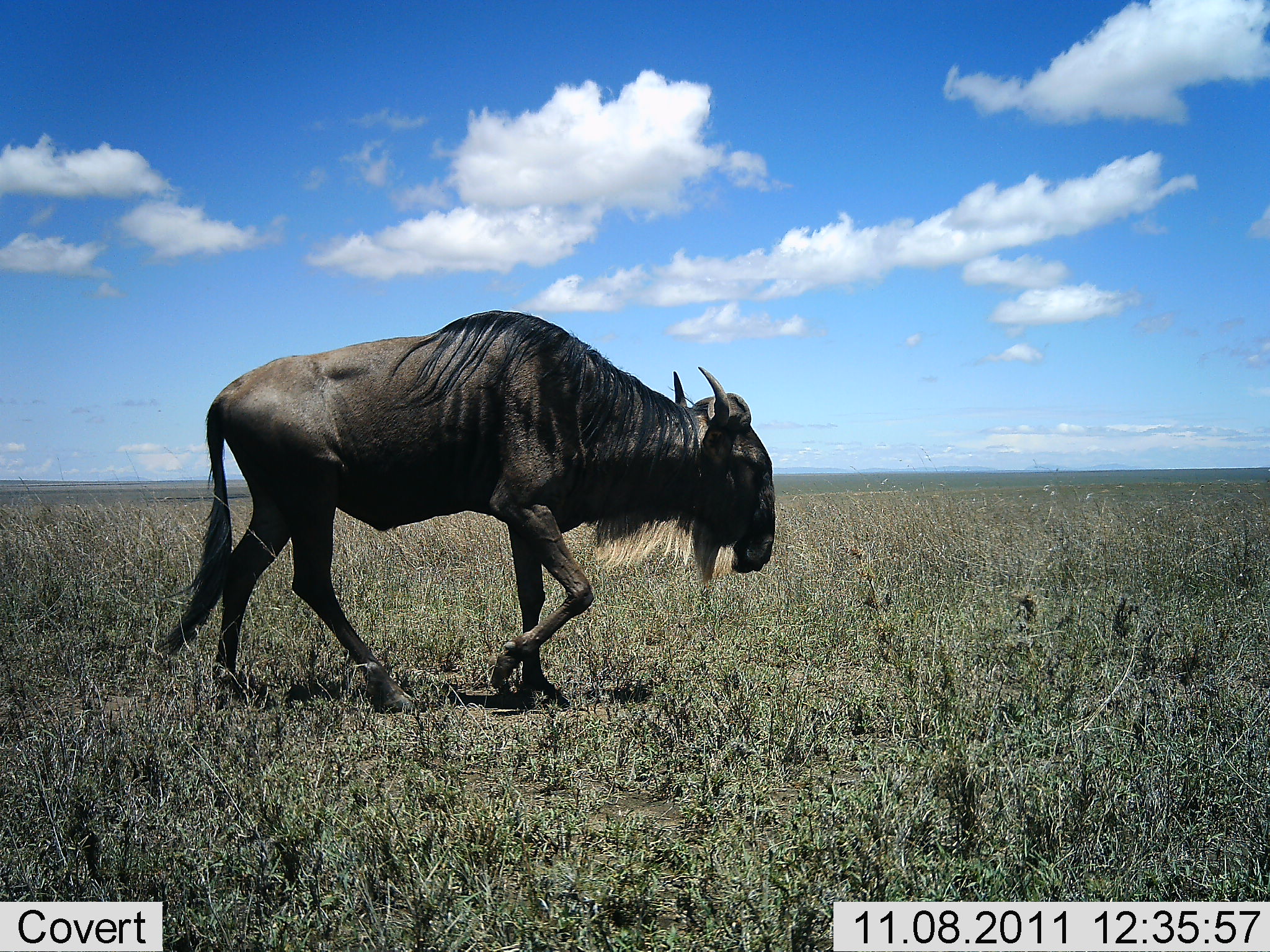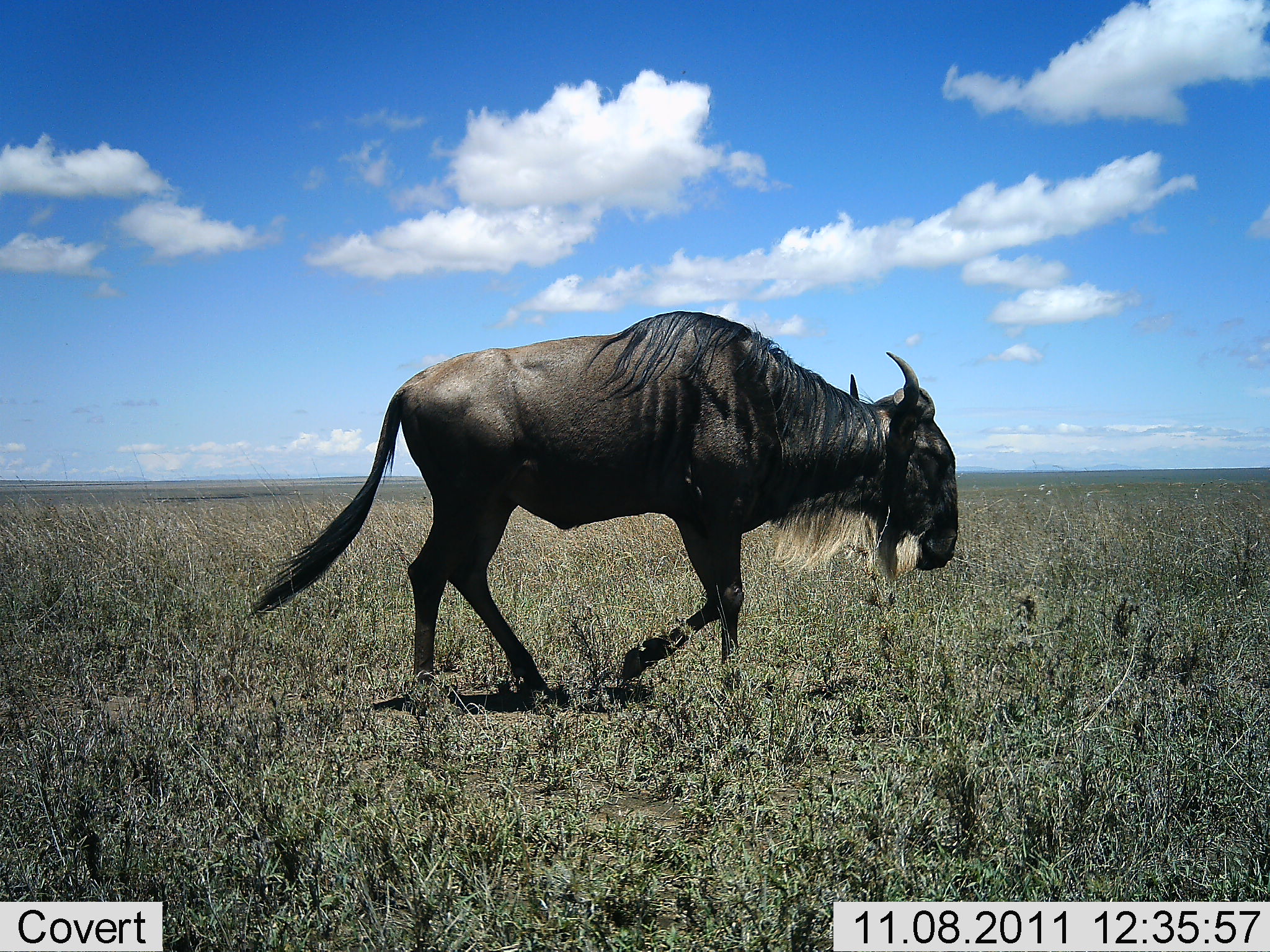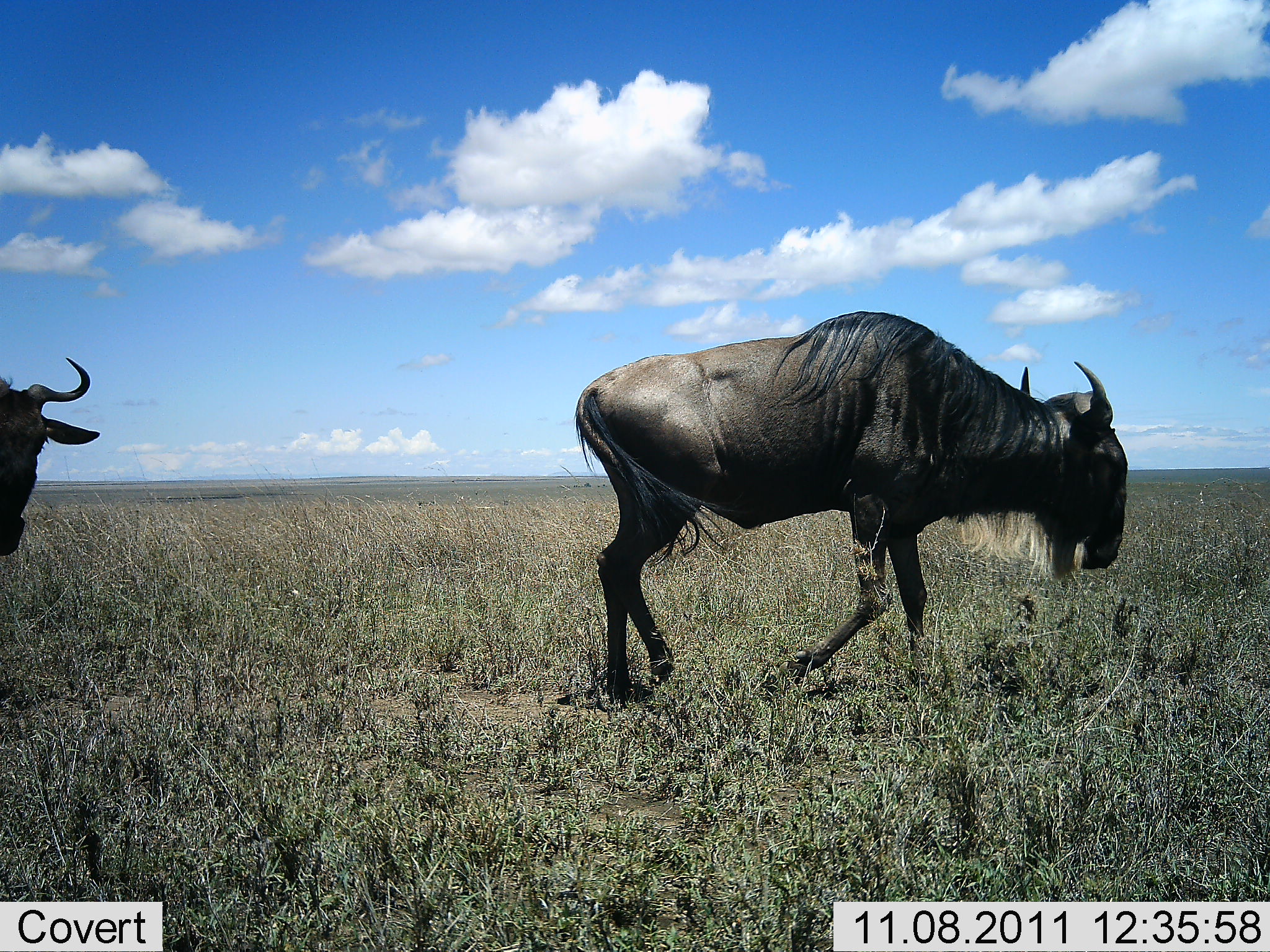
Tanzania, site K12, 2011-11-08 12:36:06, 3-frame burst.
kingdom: Animalia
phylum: Chordata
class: Mammalia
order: Artiodactyla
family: Bovidae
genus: Connochaetes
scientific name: Connochaetes taurinus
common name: blue wildebeest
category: wildebeest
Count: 2.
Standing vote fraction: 0%.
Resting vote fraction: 0%.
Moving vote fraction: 100%.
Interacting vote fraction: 0%.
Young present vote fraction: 0%.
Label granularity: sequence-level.